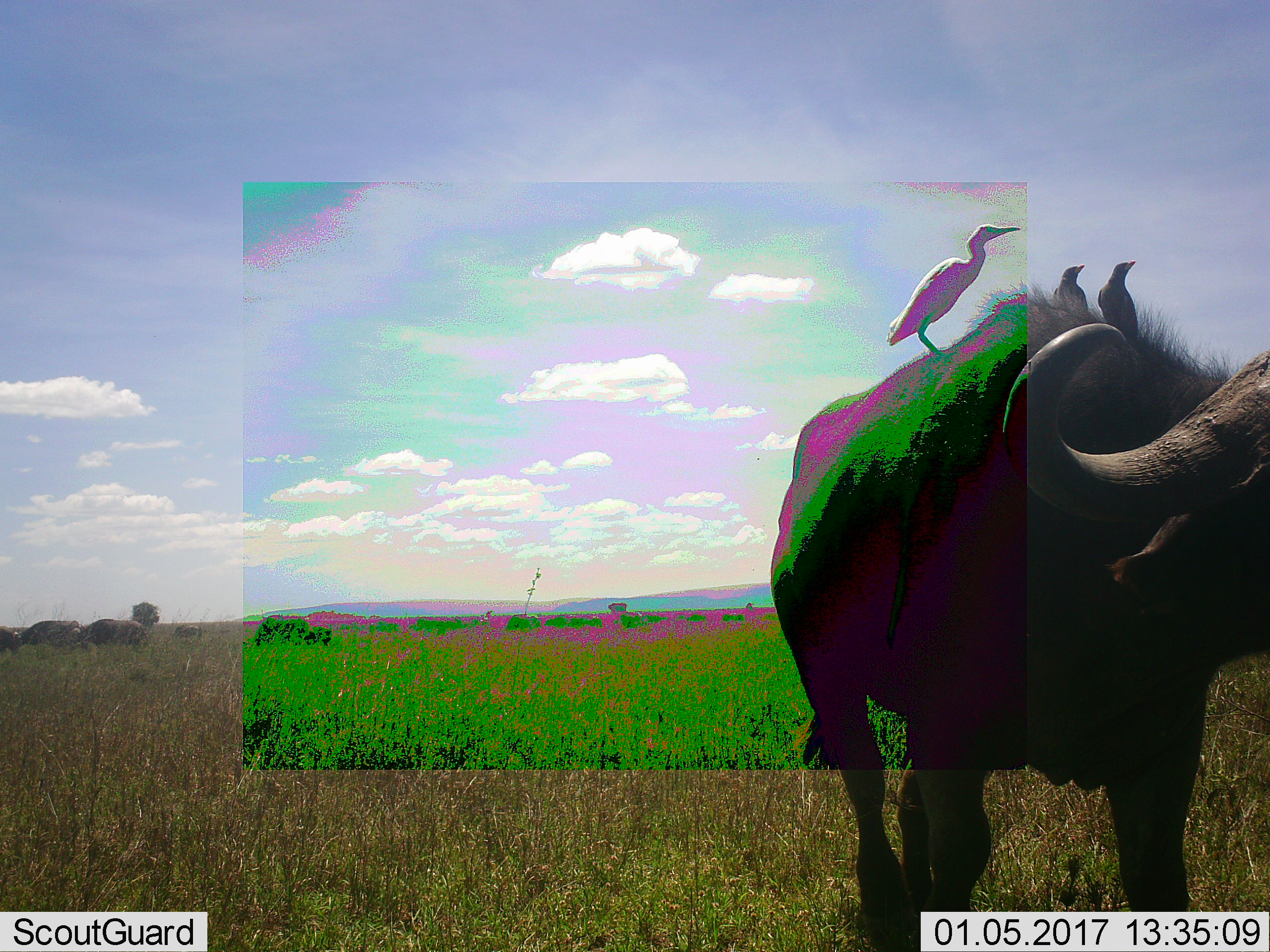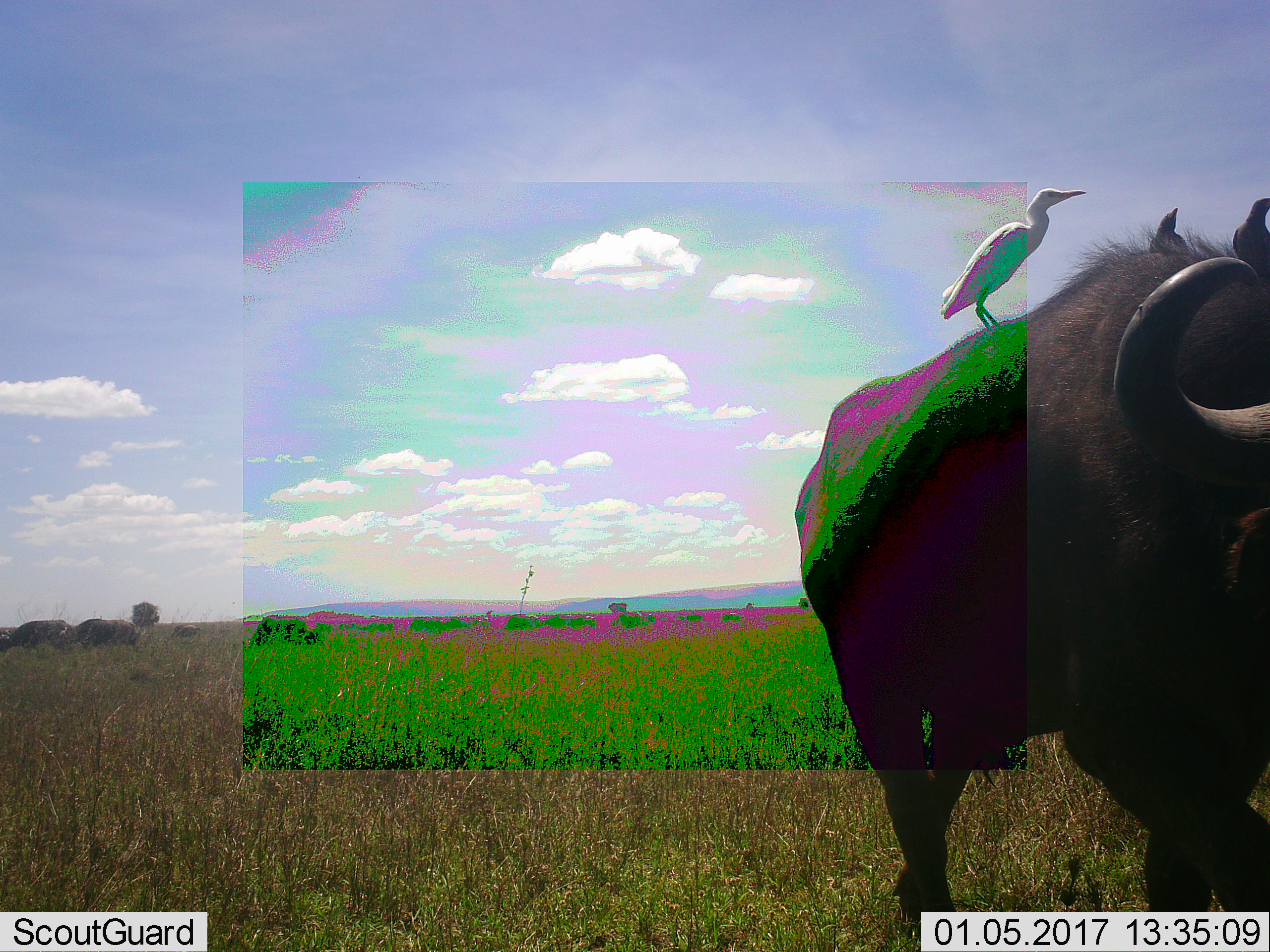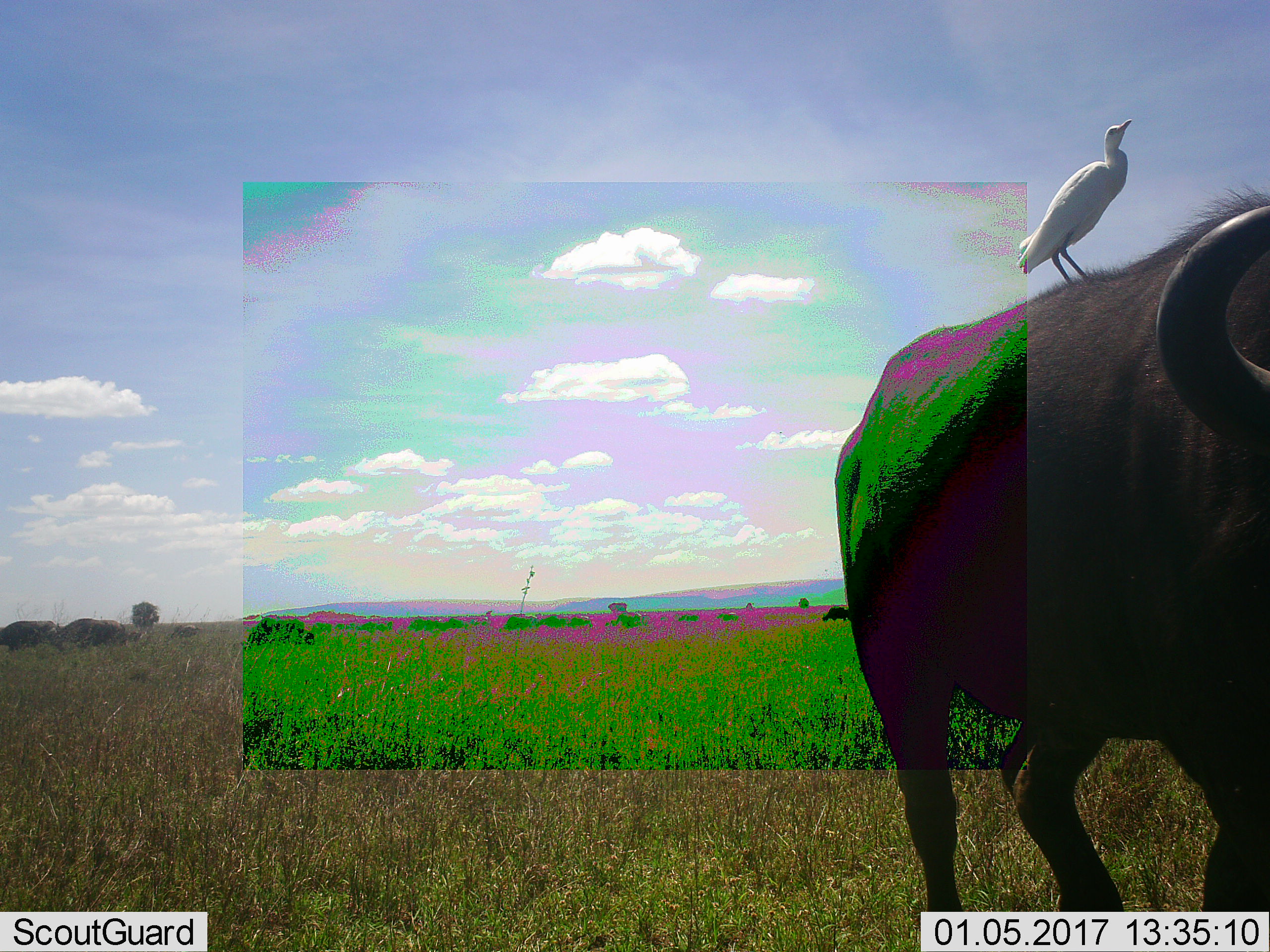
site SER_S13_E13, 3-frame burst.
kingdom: Animalia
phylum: Chordata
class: Aves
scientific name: Aves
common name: bird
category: birdother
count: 3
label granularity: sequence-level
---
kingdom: Animalia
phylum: Chordata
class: Mammalia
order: Artiodactyla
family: Bovidae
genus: Syncerus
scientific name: Syncerus caffer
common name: african buffalo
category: buffalo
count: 6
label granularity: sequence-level